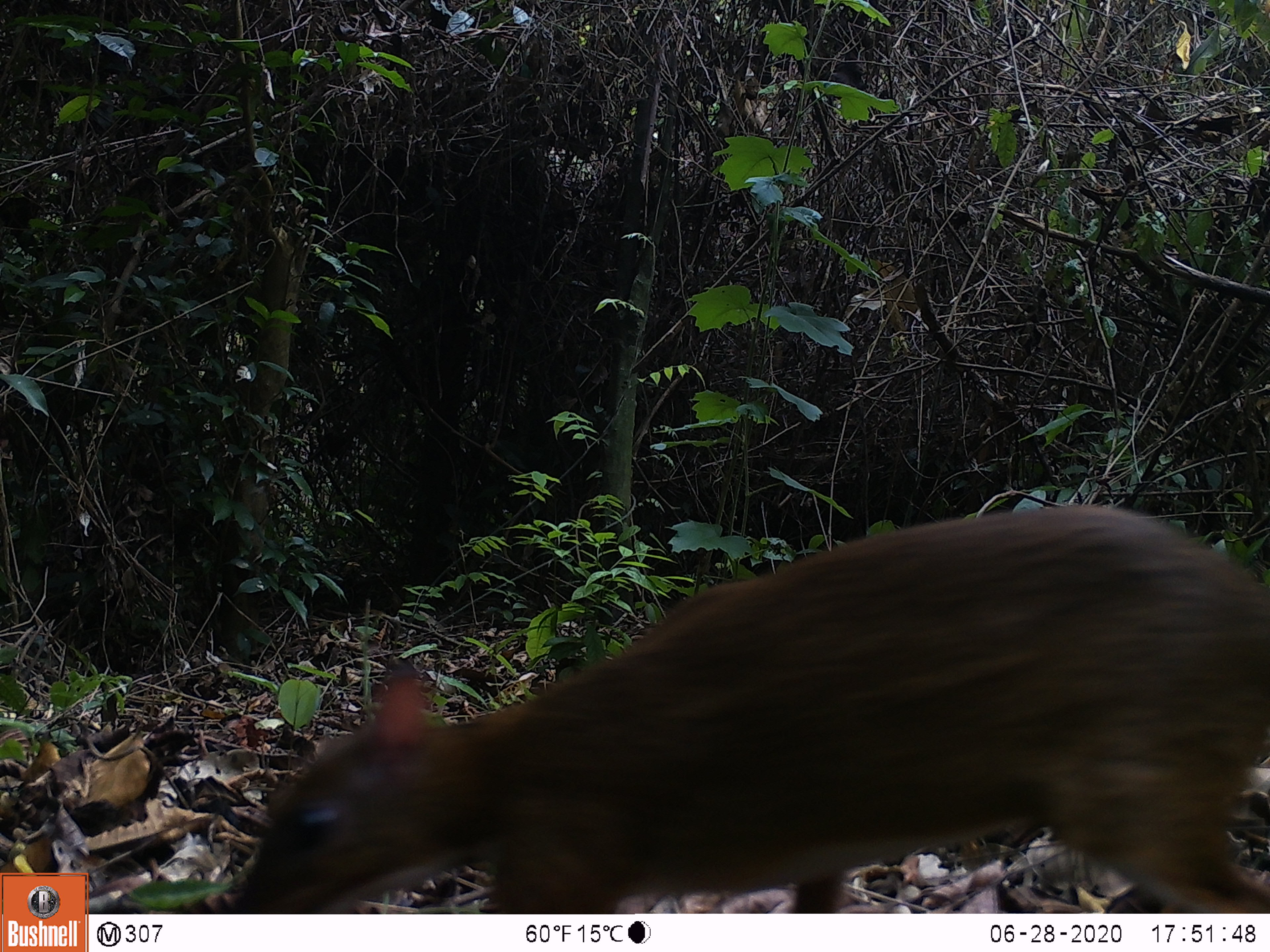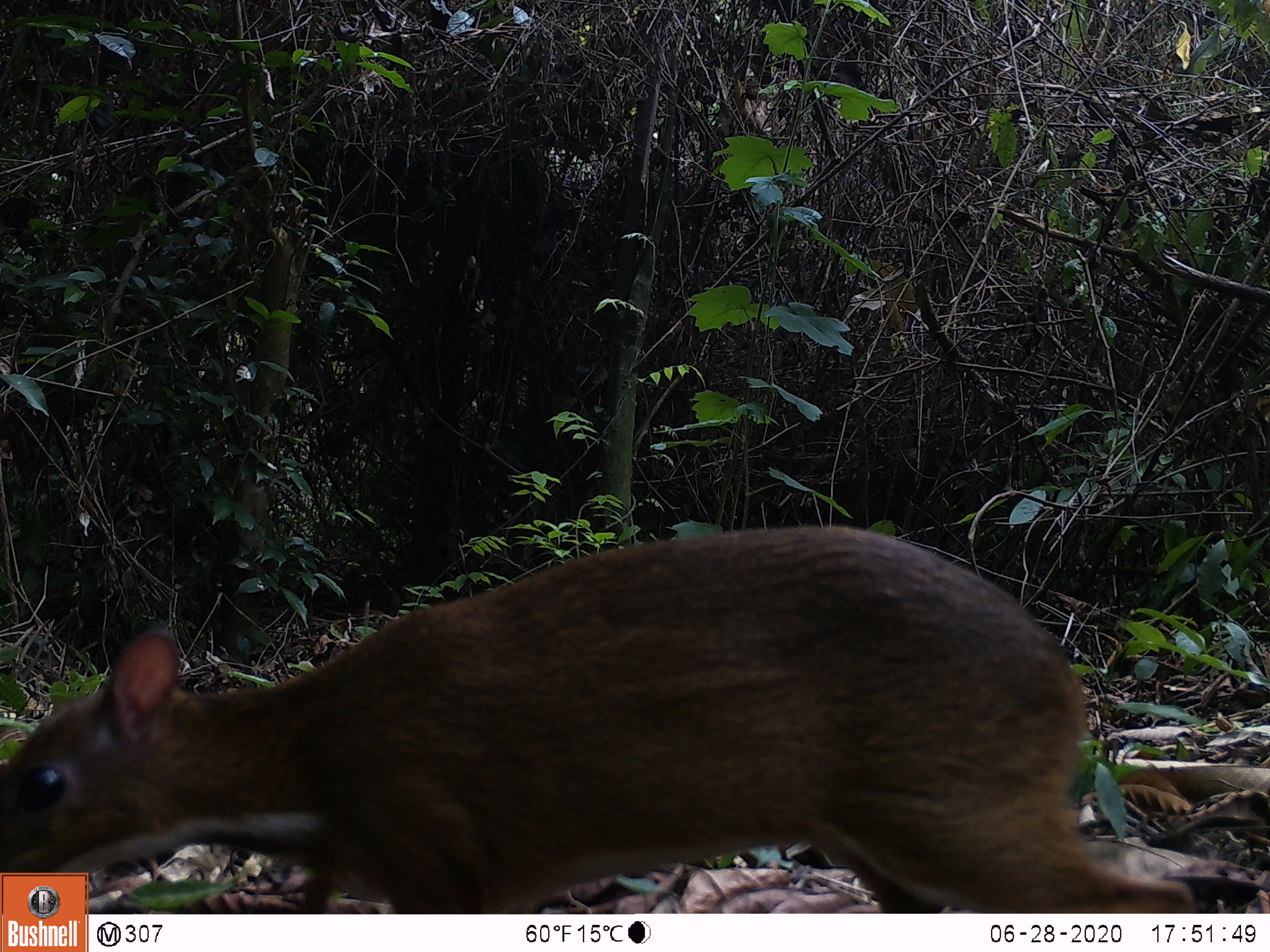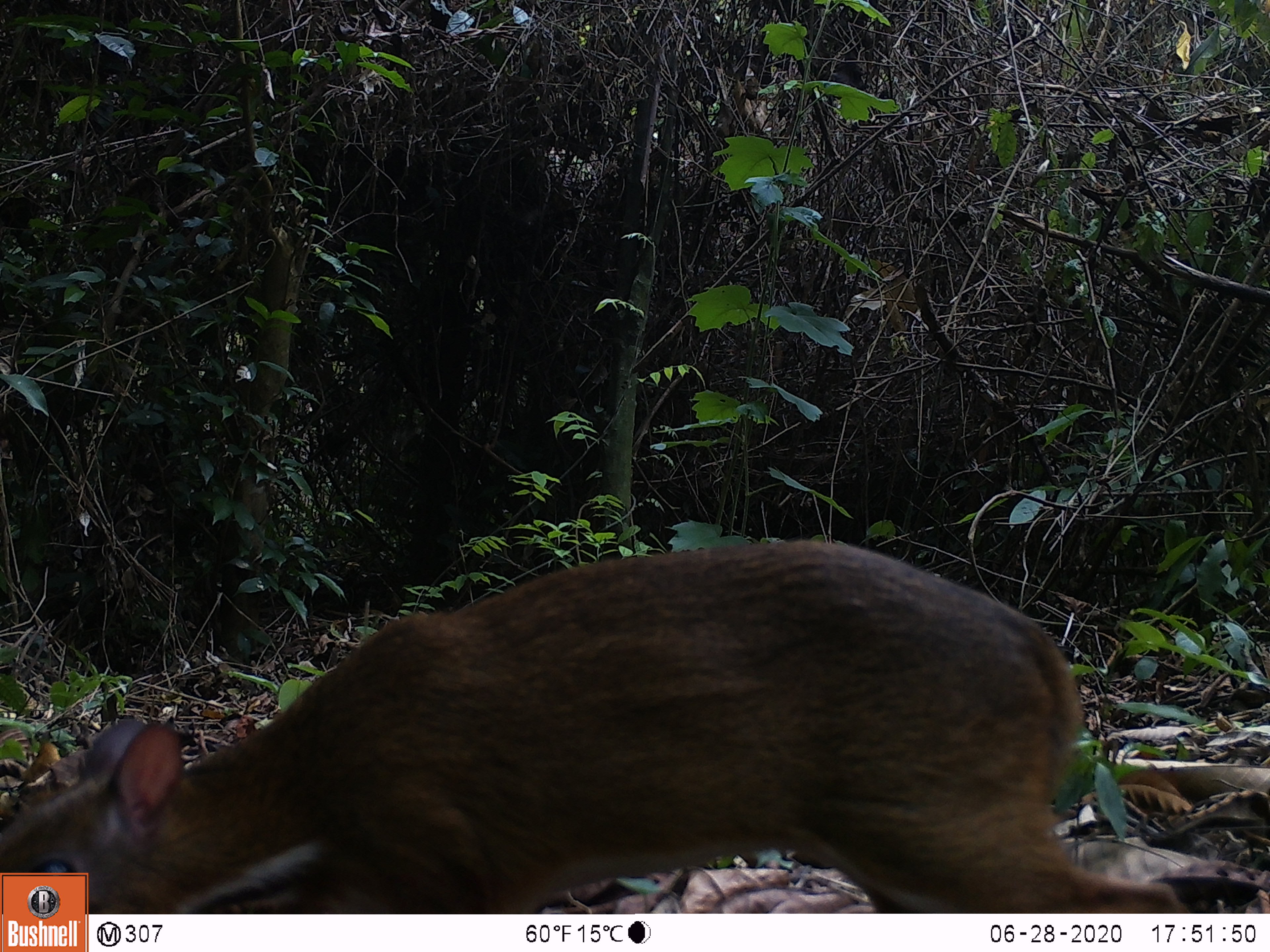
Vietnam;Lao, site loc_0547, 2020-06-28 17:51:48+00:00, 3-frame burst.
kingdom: Animalia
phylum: Chordata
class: Mammalia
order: Artiodactyla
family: Tragulidae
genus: Moschiola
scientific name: Moschiola meminna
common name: chevrotain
Chevrotain (Moschiola meminna). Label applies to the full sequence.